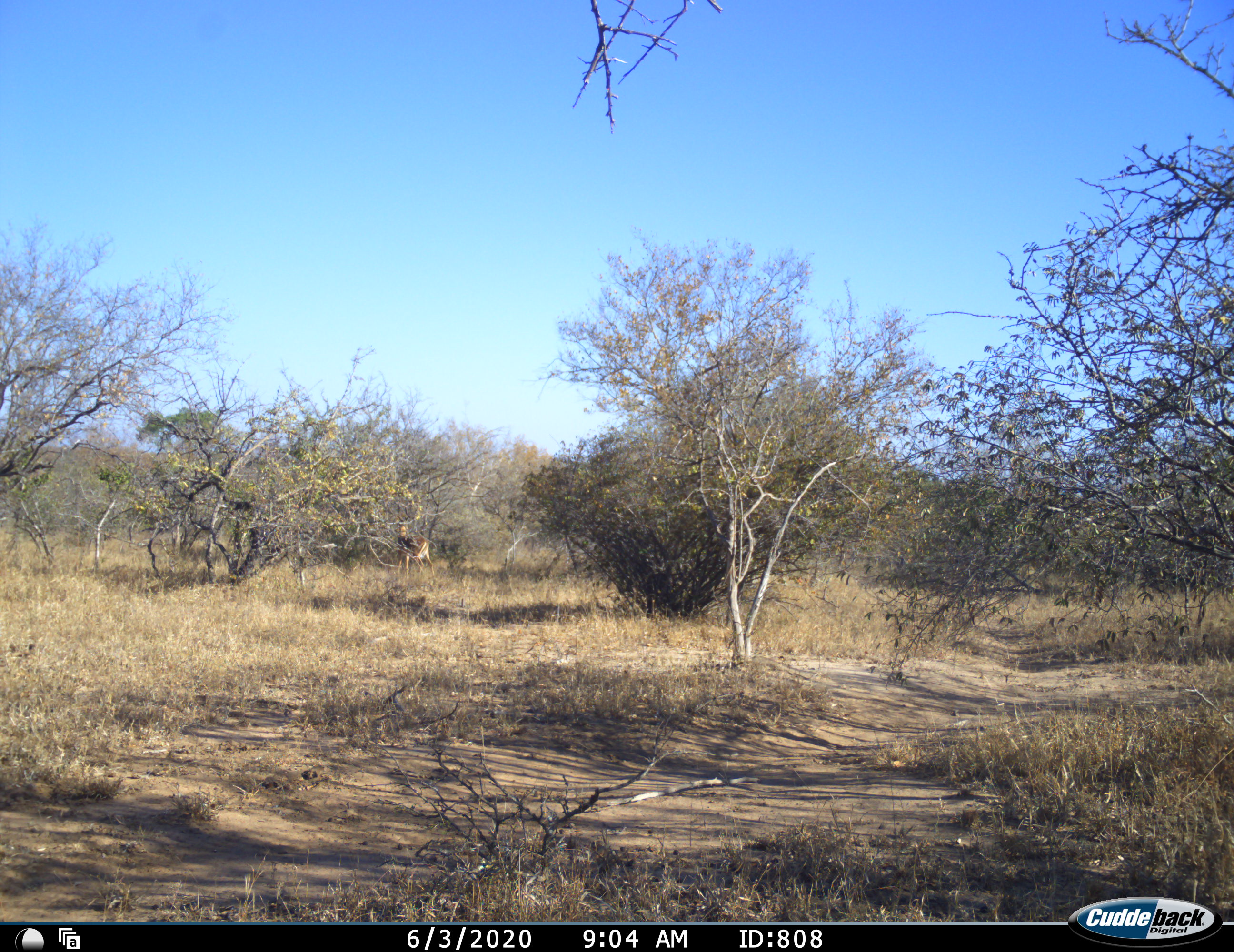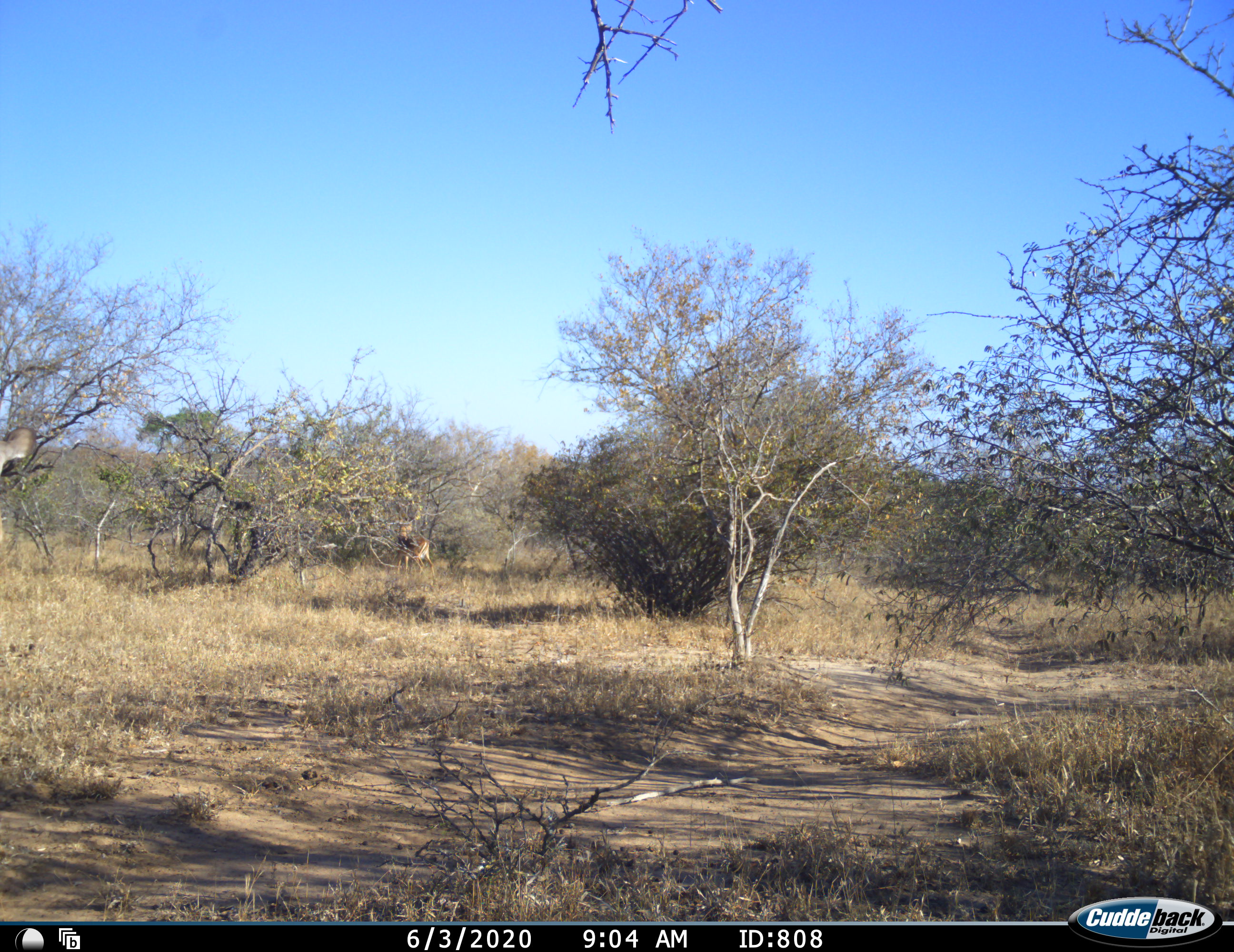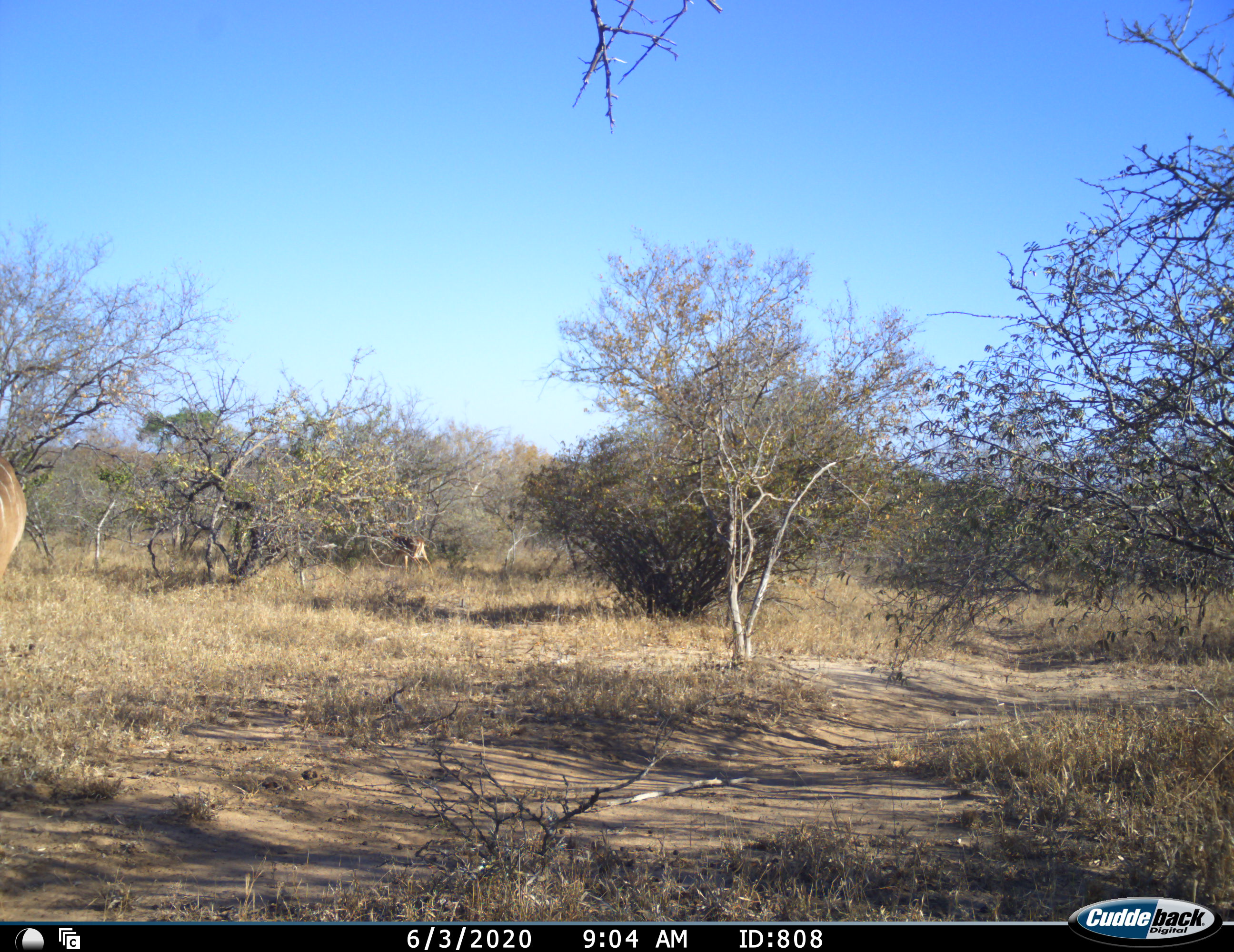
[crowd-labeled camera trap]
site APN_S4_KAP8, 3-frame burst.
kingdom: Animalia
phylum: Chordata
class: Mammalia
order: Artiodactyla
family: Bovidae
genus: Aepyceros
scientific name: Aepyceros melampus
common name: impala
Impala (Aepyceros melampus), count 1. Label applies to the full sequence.